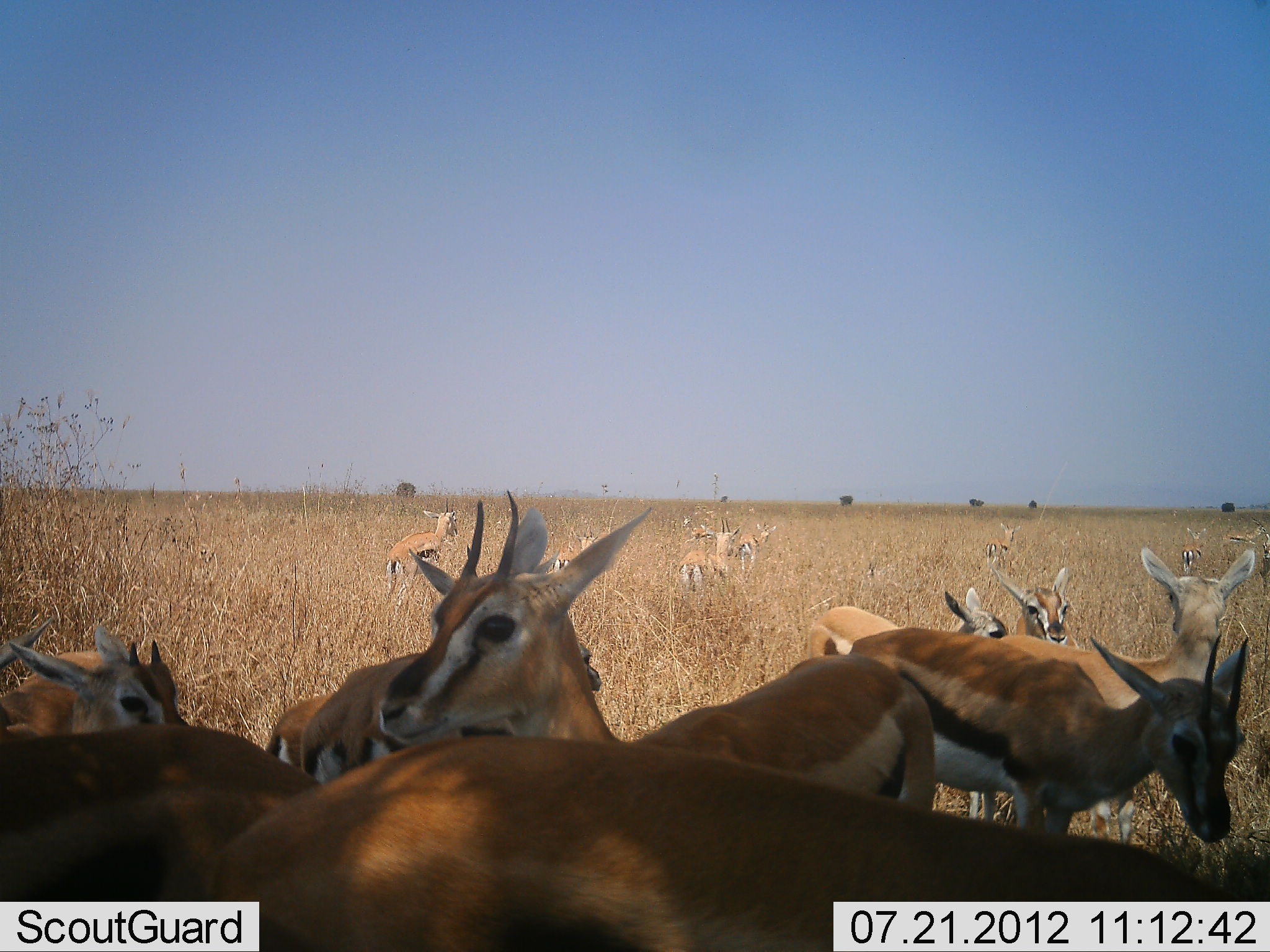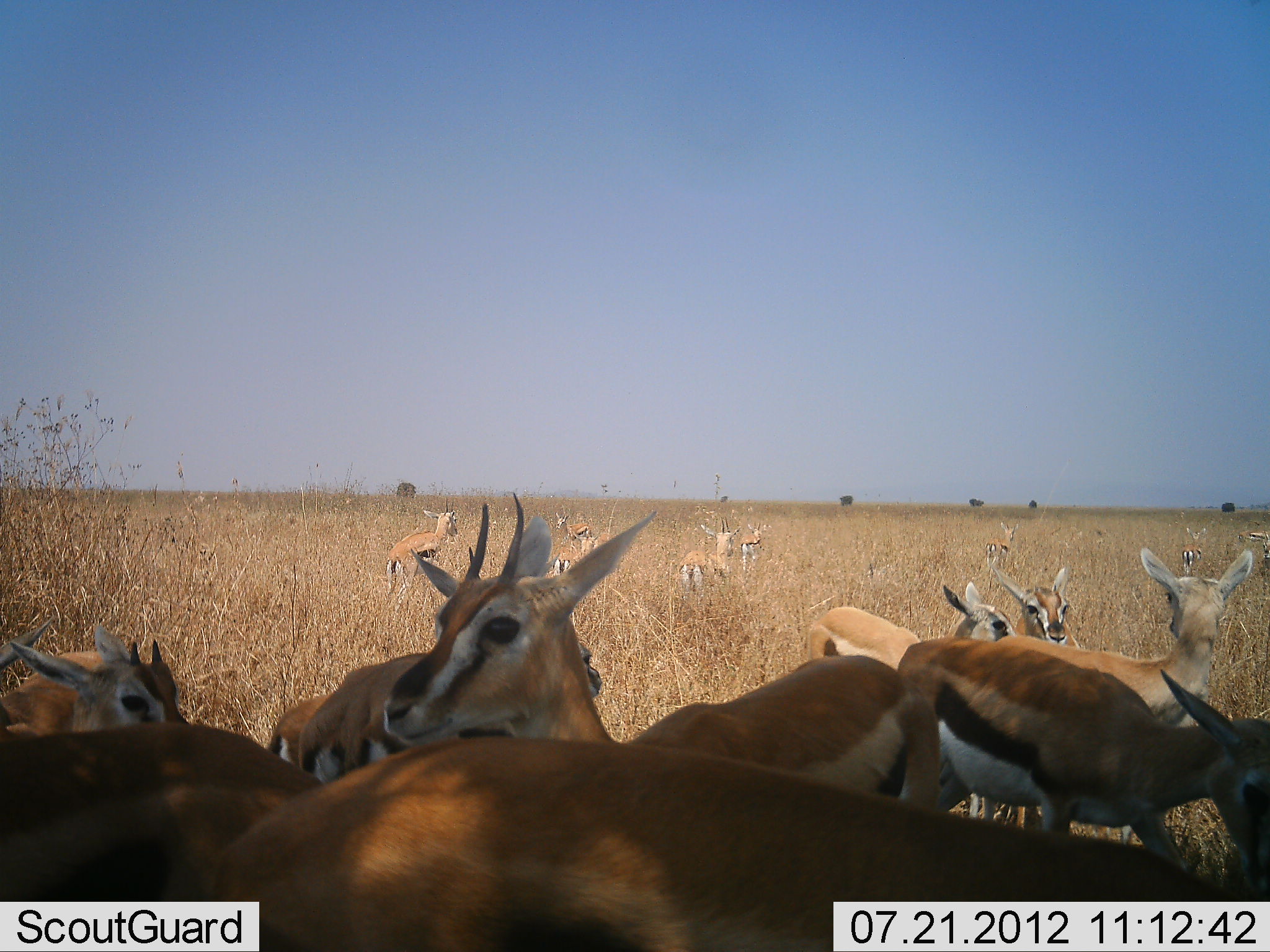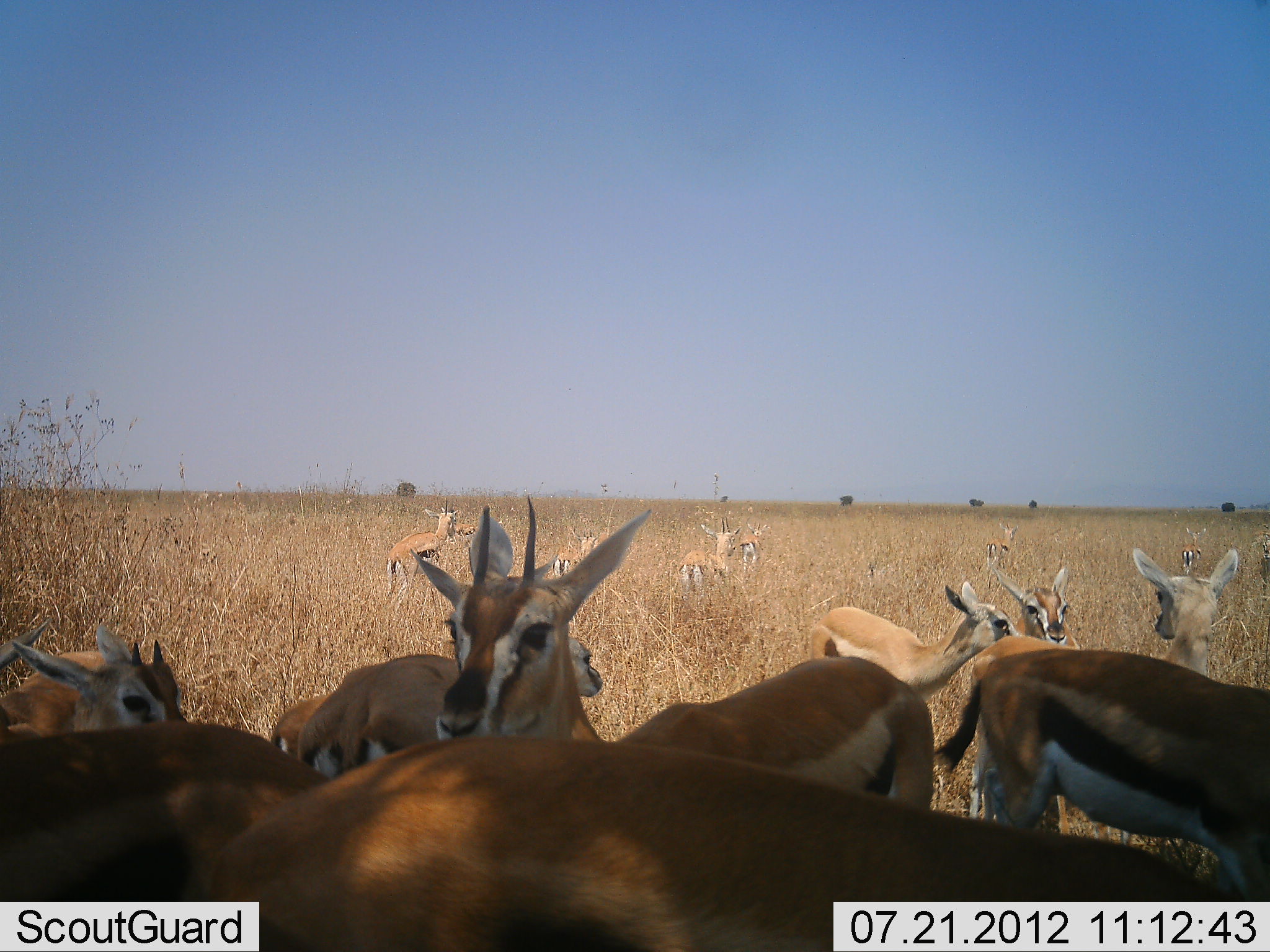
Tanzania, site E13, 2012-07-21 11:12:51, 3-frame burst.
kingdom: Animalia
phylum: Chordata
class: Mammalia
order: Artiodactyla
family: Bovidae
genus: Eudorcas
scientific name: Eudorcas thomsonii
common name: thomson's gazelle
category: gazellethomsons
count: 11-50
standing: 100%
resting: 10%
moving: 20%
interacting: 20%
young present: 0%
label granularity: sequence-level